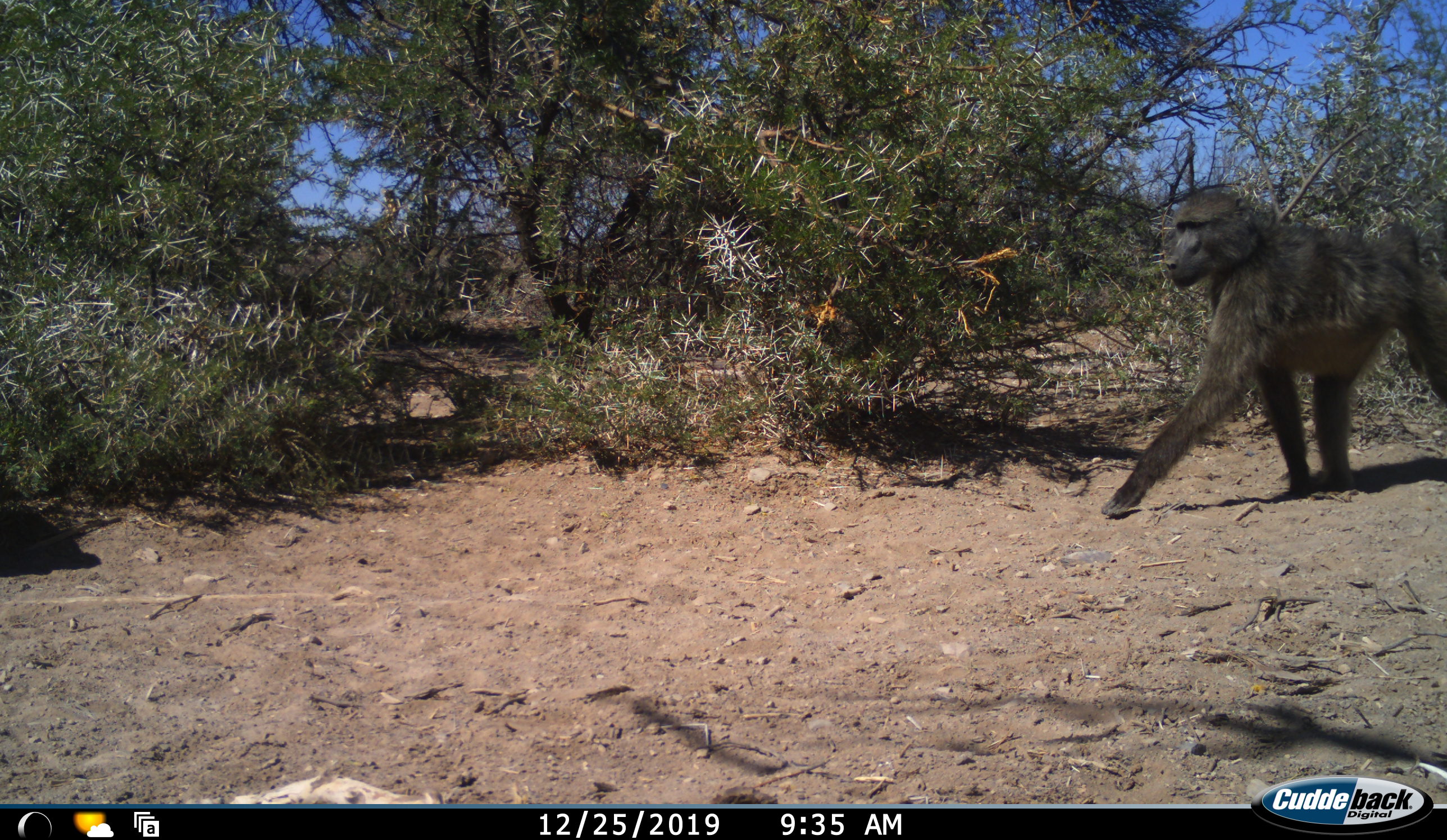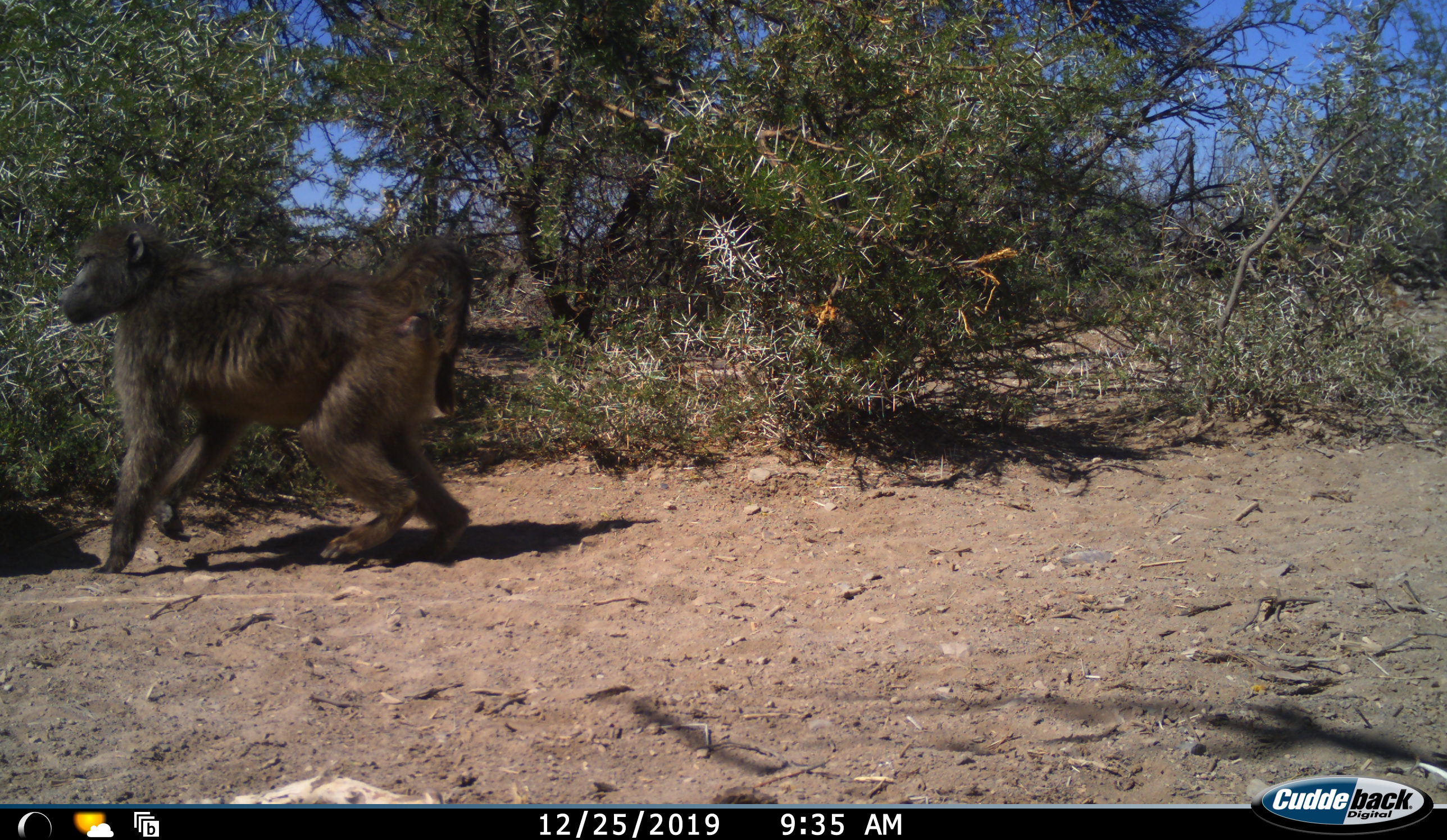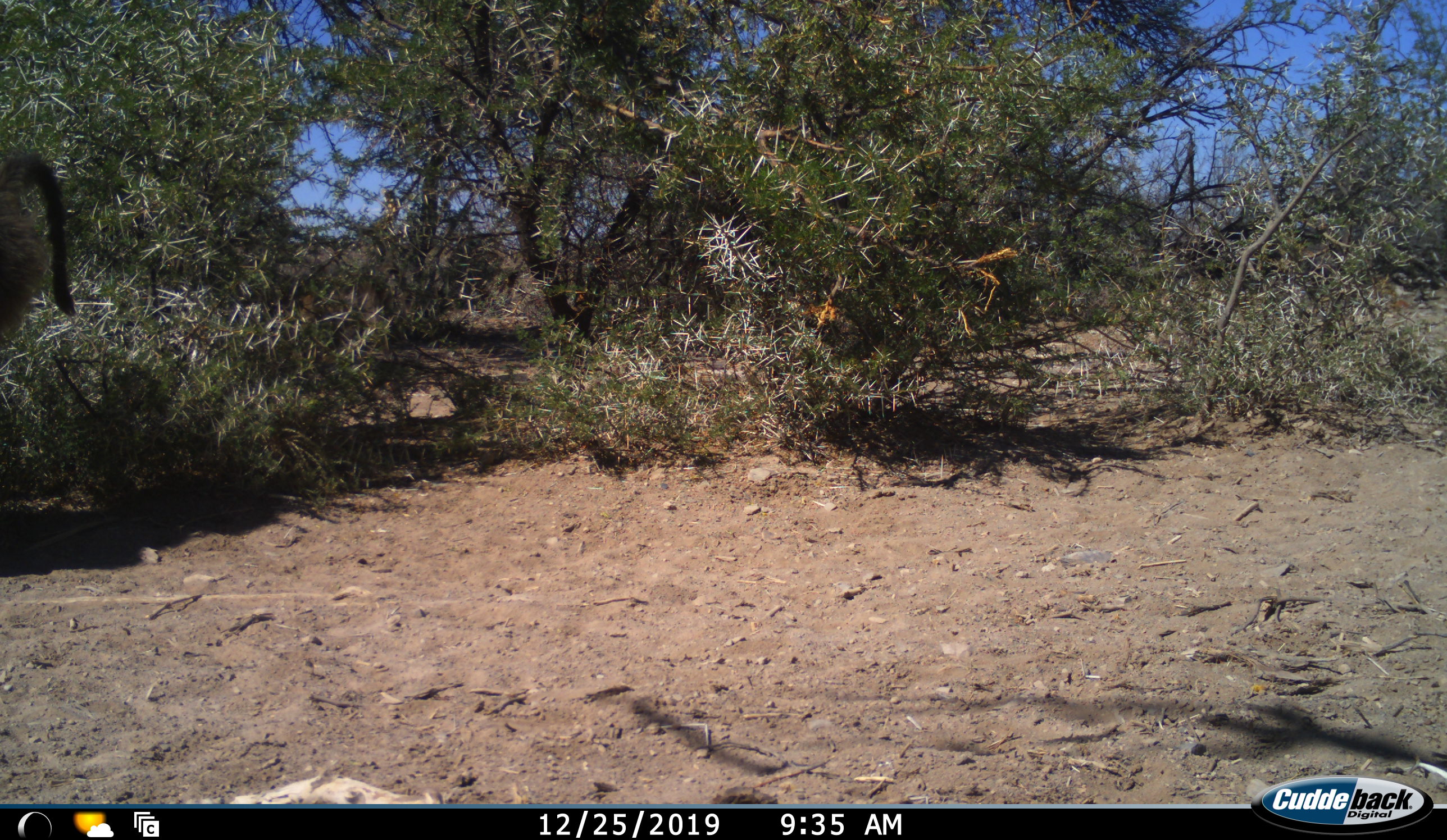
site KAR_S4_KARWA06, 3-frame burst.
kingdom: Animalia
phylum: Chordata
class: Mammalia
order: Primates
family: Cercopithecidae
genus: Papio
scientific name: Papio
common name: baboon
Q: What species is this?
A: Baboon (Papio).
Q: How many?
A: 1.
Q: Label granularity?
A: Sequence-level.